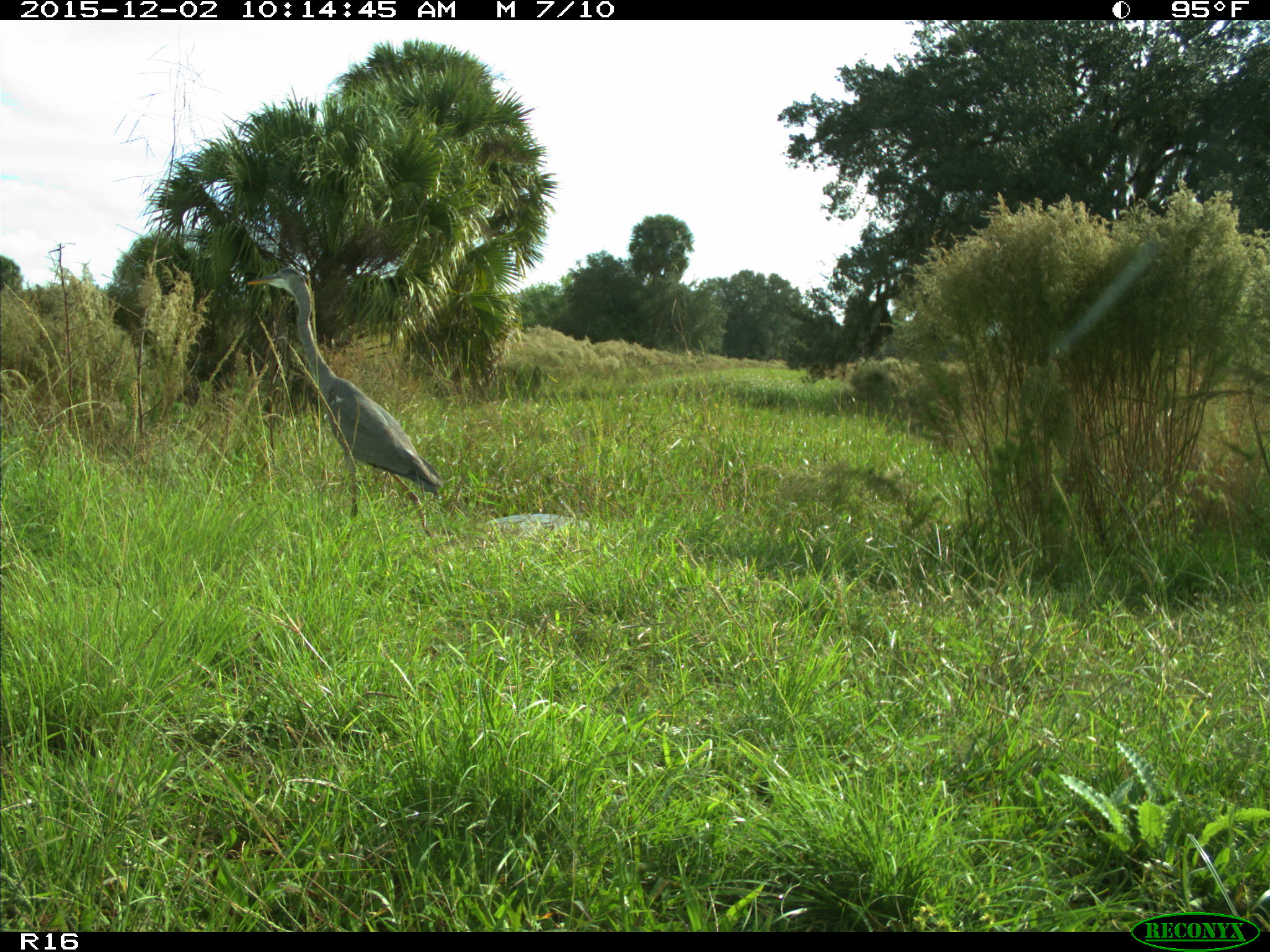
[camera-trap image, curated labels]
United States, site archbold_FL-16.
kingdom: Animalia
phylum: Chordata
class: Aves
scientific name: Aves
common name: birds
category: unidentified bird